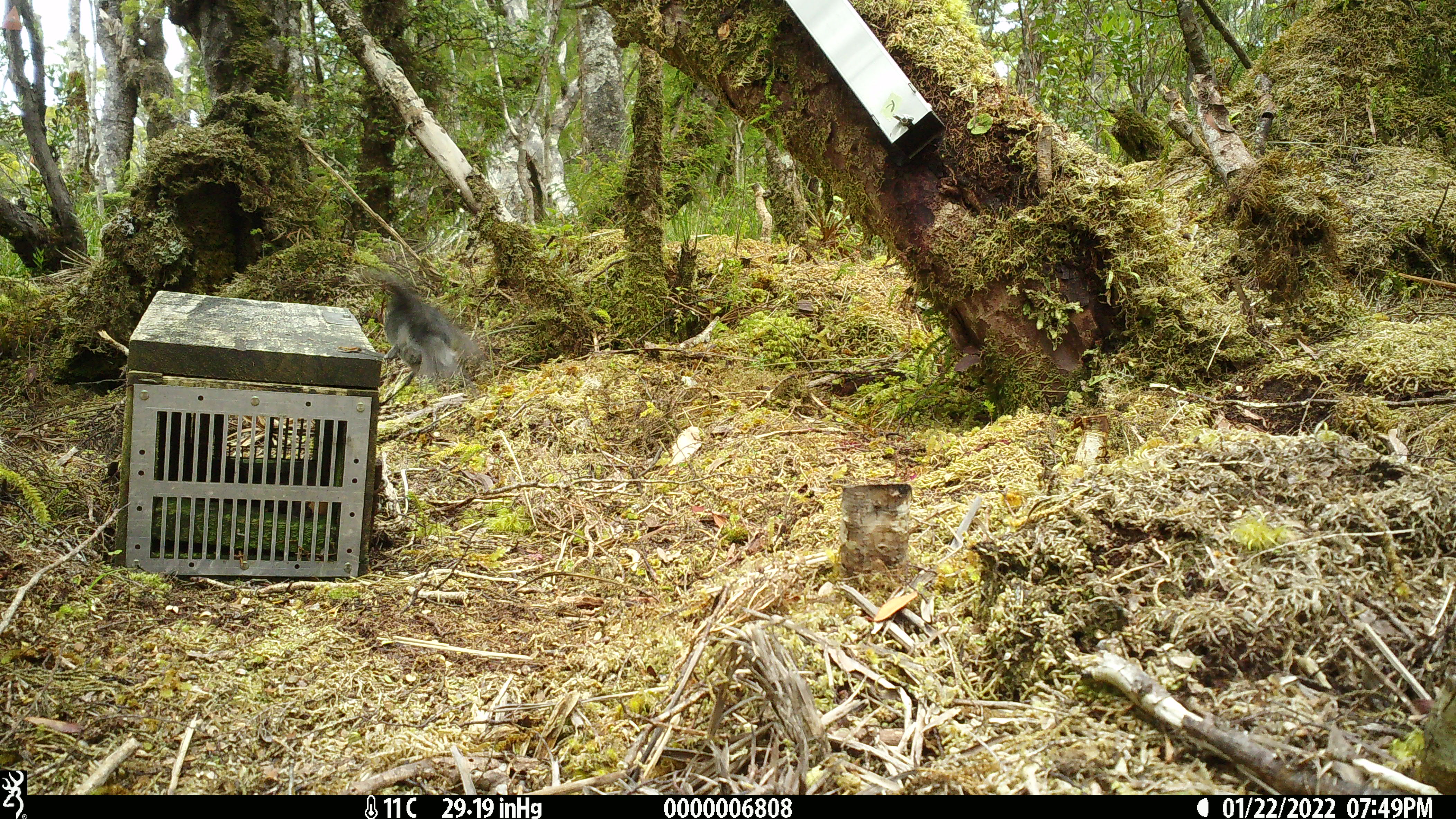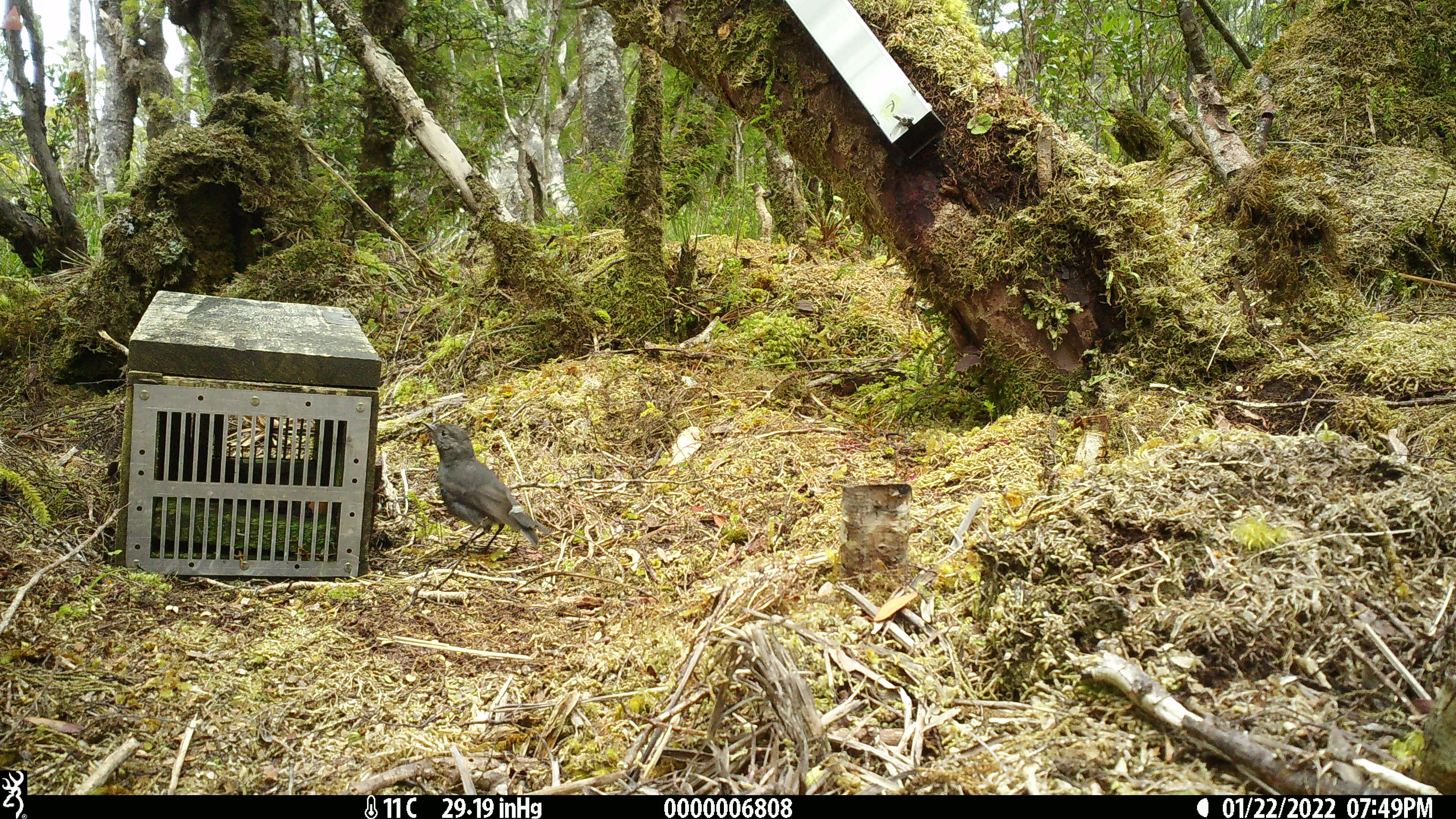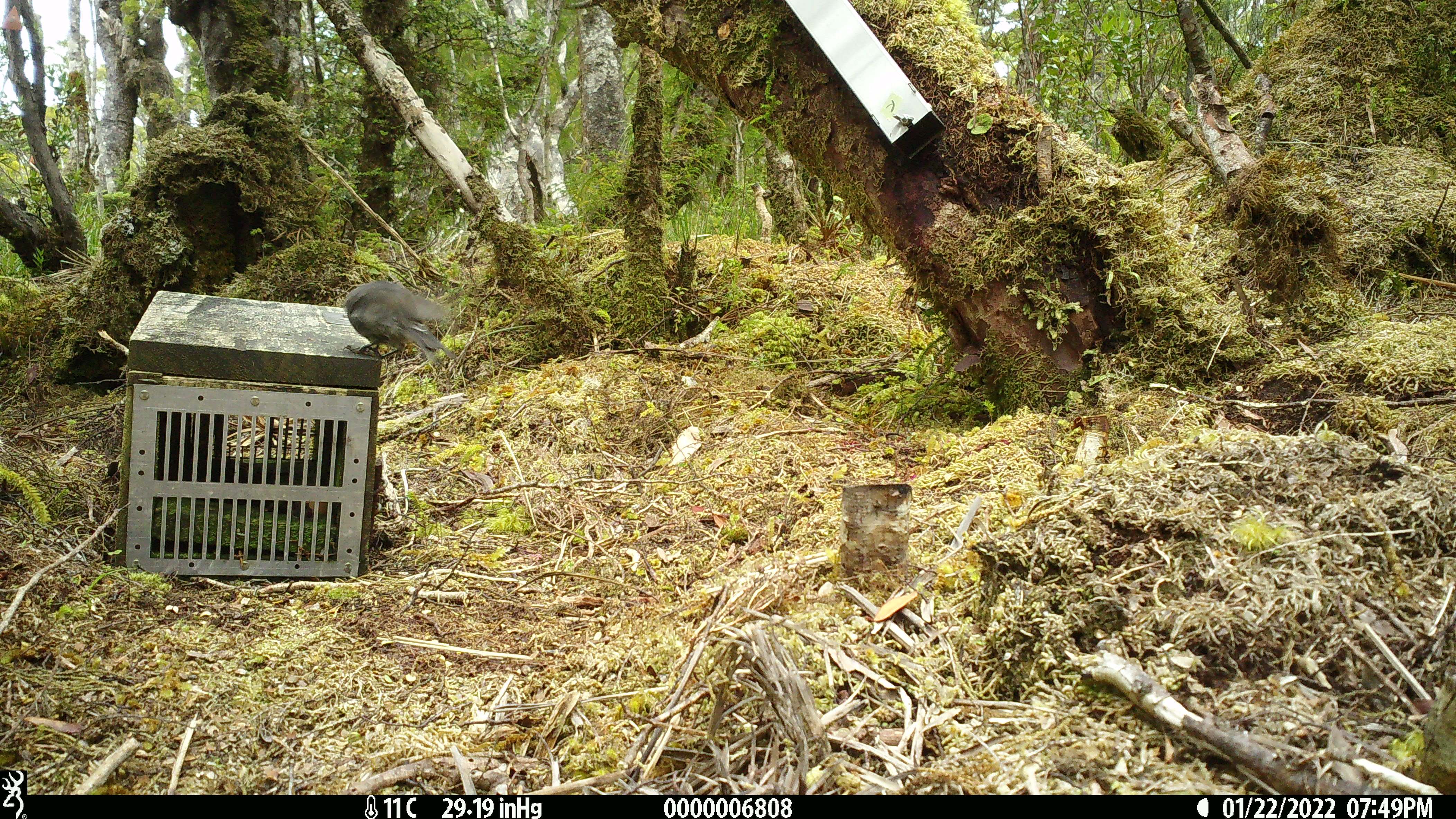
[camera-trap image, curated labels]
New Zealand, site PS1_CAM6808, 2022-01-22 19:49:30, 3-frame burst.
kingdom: Animalia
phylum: Chordata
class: Aves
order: Passeriformes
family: Petroicidae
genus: Petroica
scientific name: Petroica australis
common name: new zealand robin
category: robin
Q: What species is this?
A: Robin (new zealand robin) (Petroica australis).